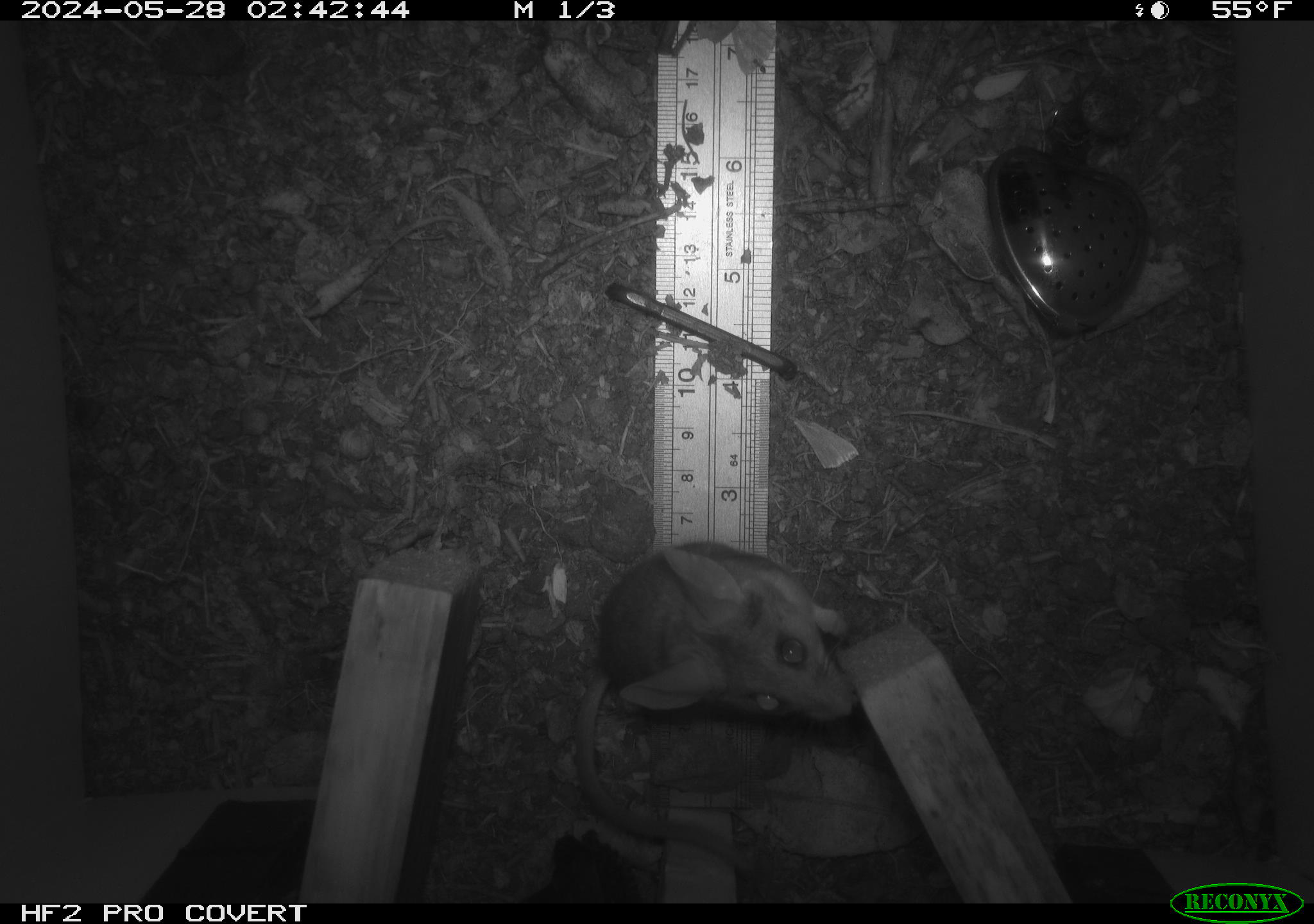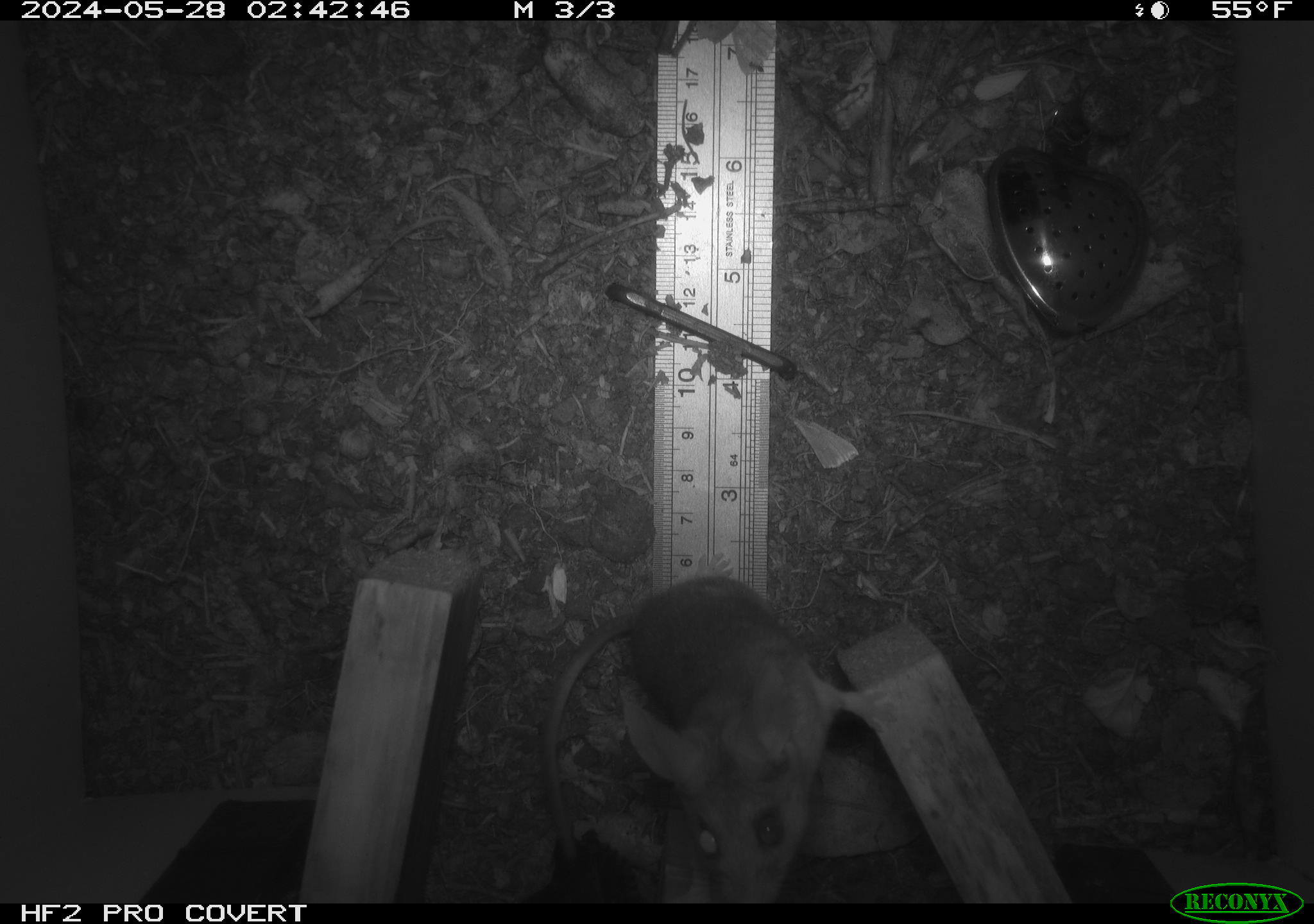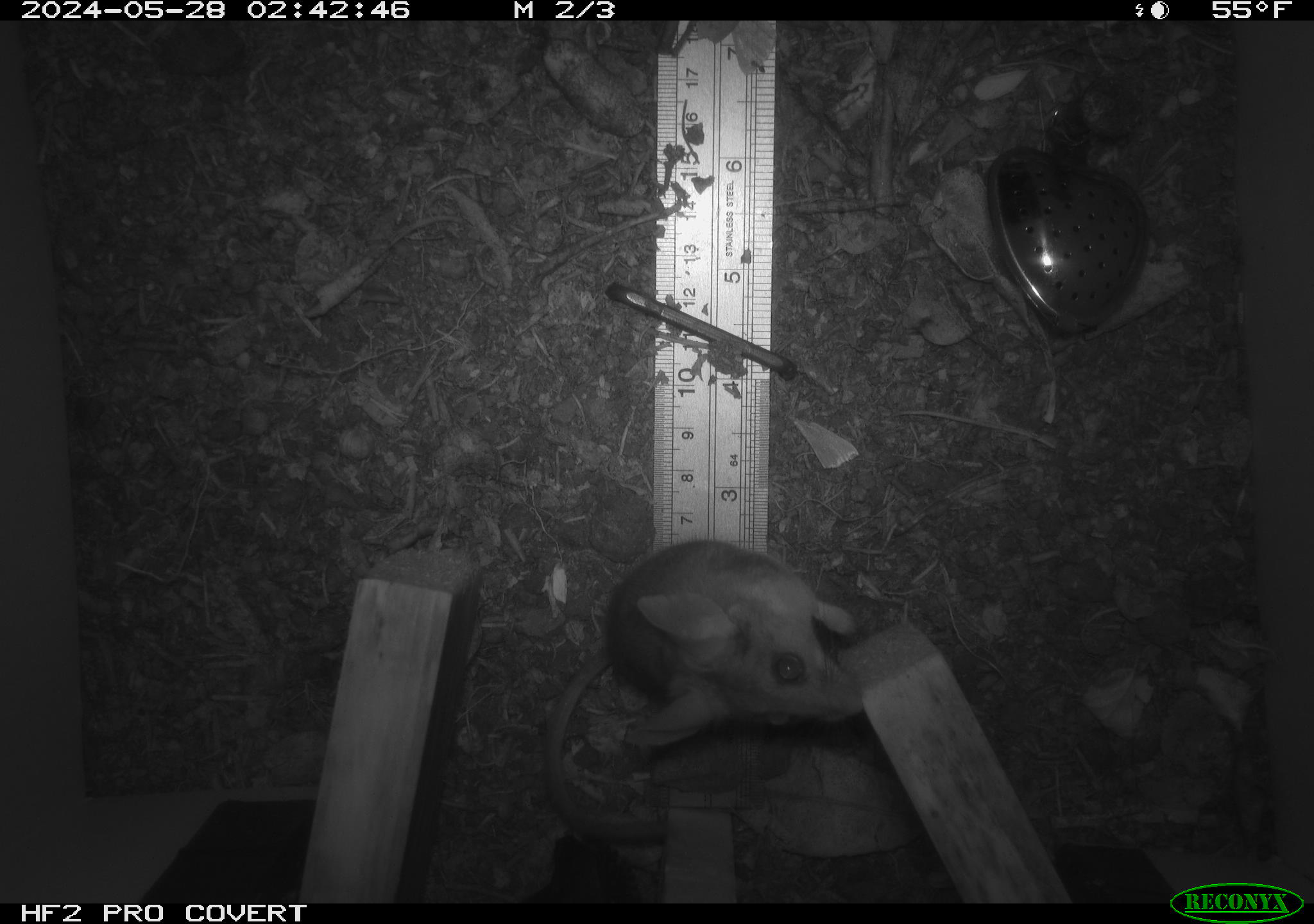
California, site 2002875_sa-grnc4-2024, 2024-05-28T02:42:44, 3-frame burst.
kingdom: Animalia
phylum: Chordata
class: Mammalia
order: Rodentia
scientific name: Rodentia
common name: rodent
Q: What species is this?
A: Rodent (Rodentia).